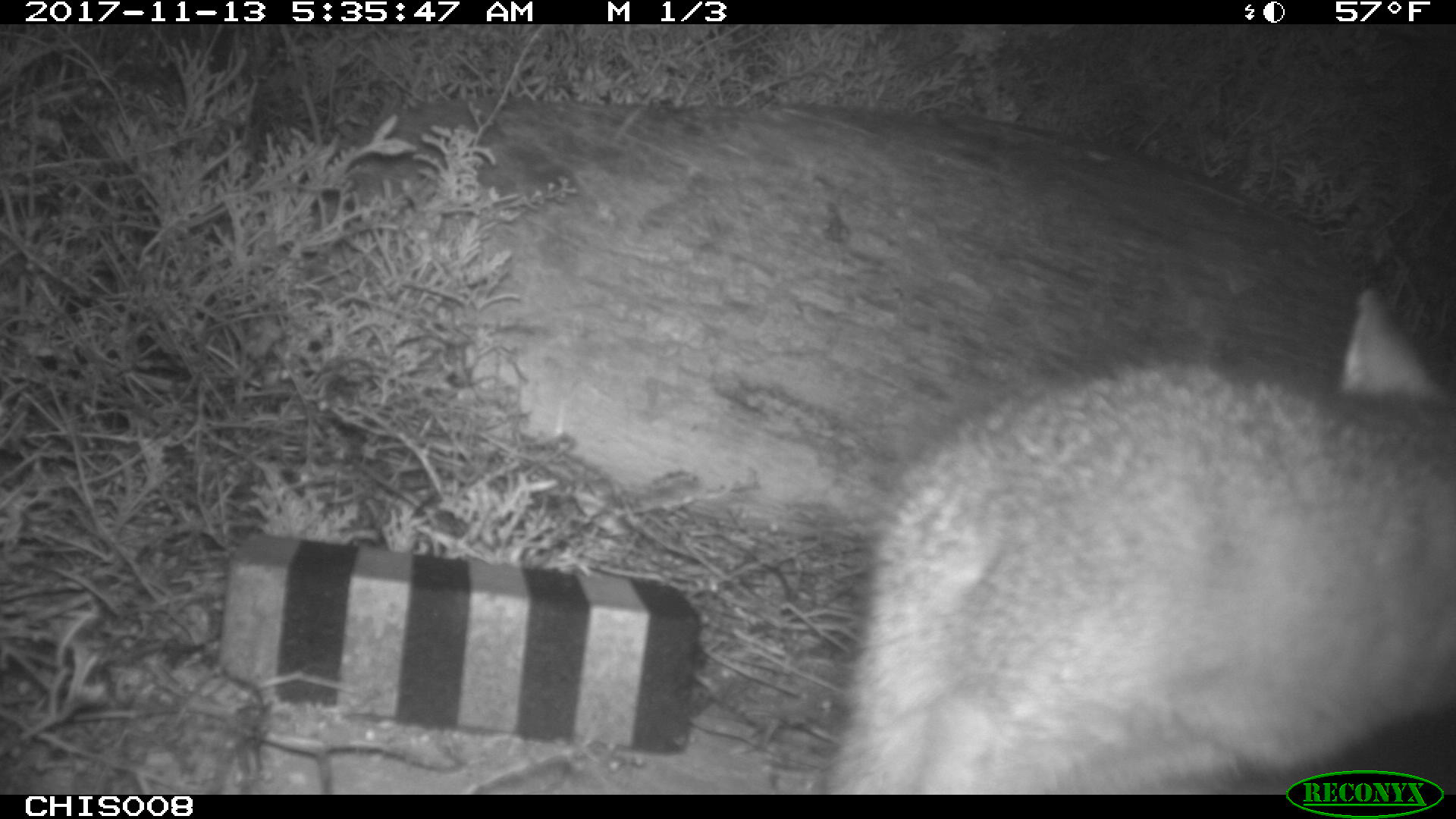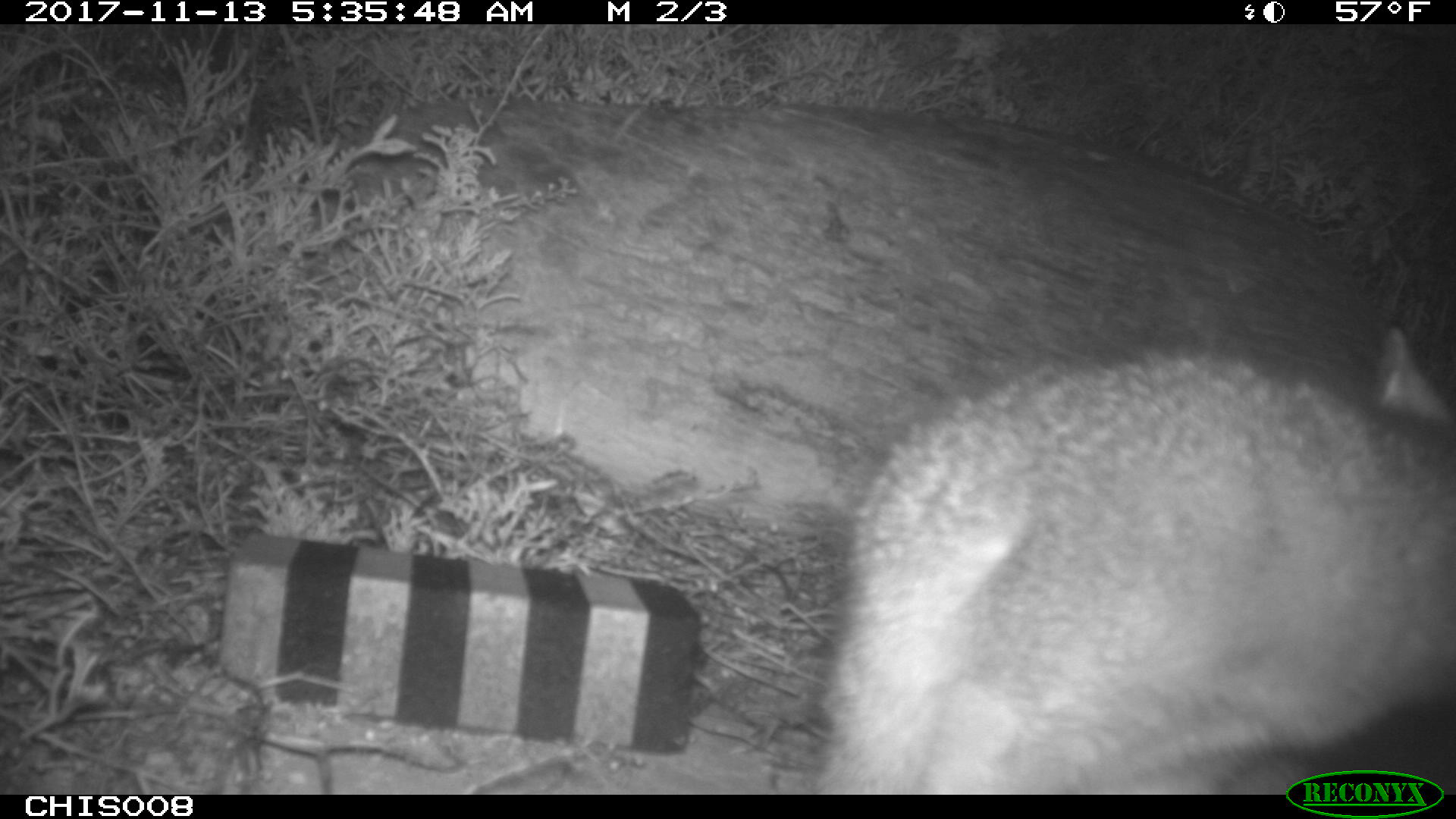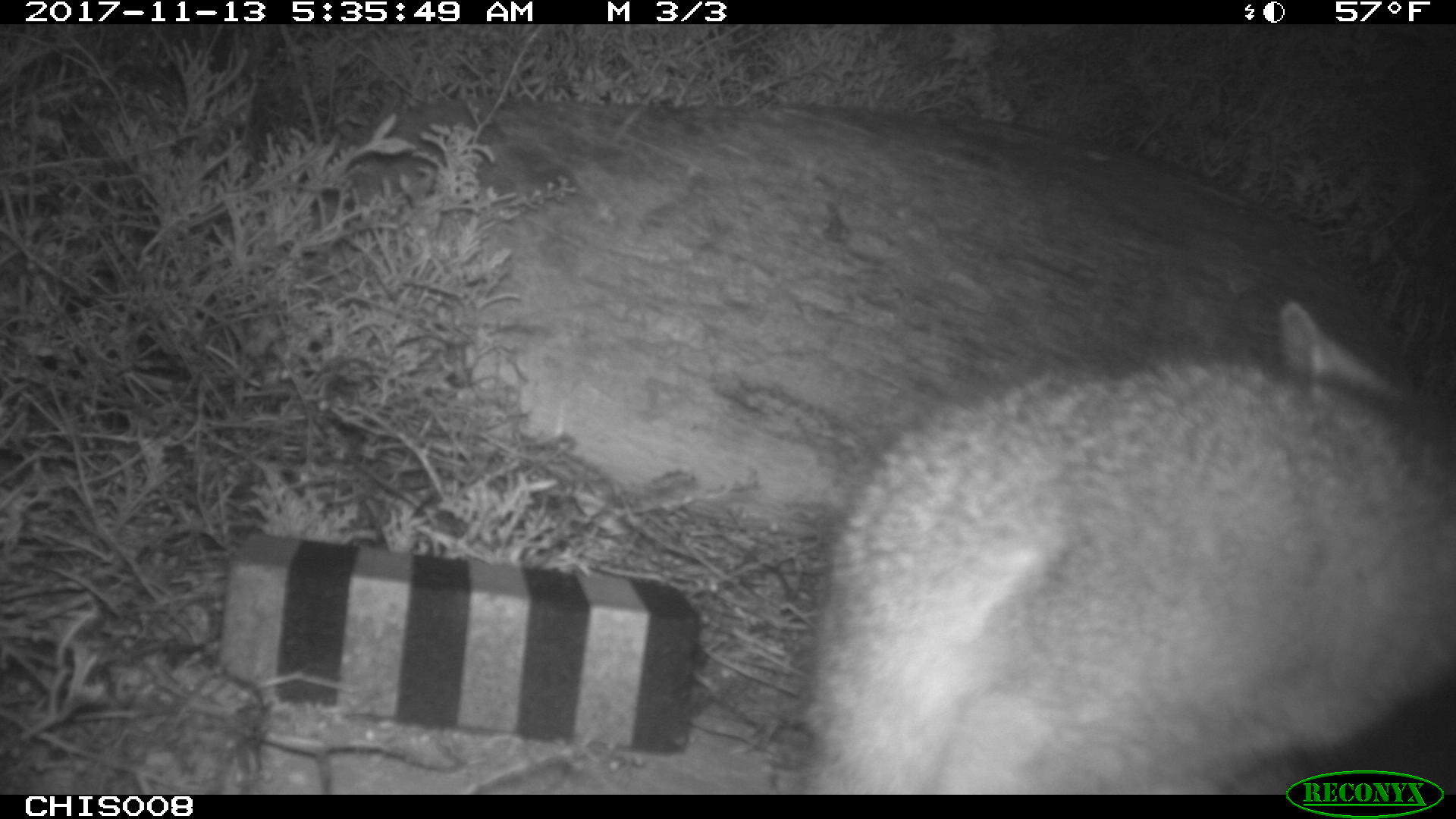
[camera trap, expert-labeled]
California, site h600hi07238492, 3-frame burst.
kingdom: Animalia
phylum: Chordata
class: Mammalia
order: Carnivora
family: Canidae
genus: Urocyon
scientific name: Urocyon littoralis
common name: island fox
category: fox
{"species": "fox (island fox) (Urocyon littoralis)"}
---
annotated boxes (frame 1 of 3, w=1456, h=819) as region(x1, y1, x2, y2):
fox: region(825, 286, 1455, 795)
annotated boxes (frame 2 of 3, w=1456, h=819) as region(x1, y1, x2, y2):
fox: region(804, 322, 1455, 792)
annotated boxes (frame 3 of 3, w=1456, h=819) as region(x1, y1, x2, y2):
fox: region(812, 299, 1455, 792)